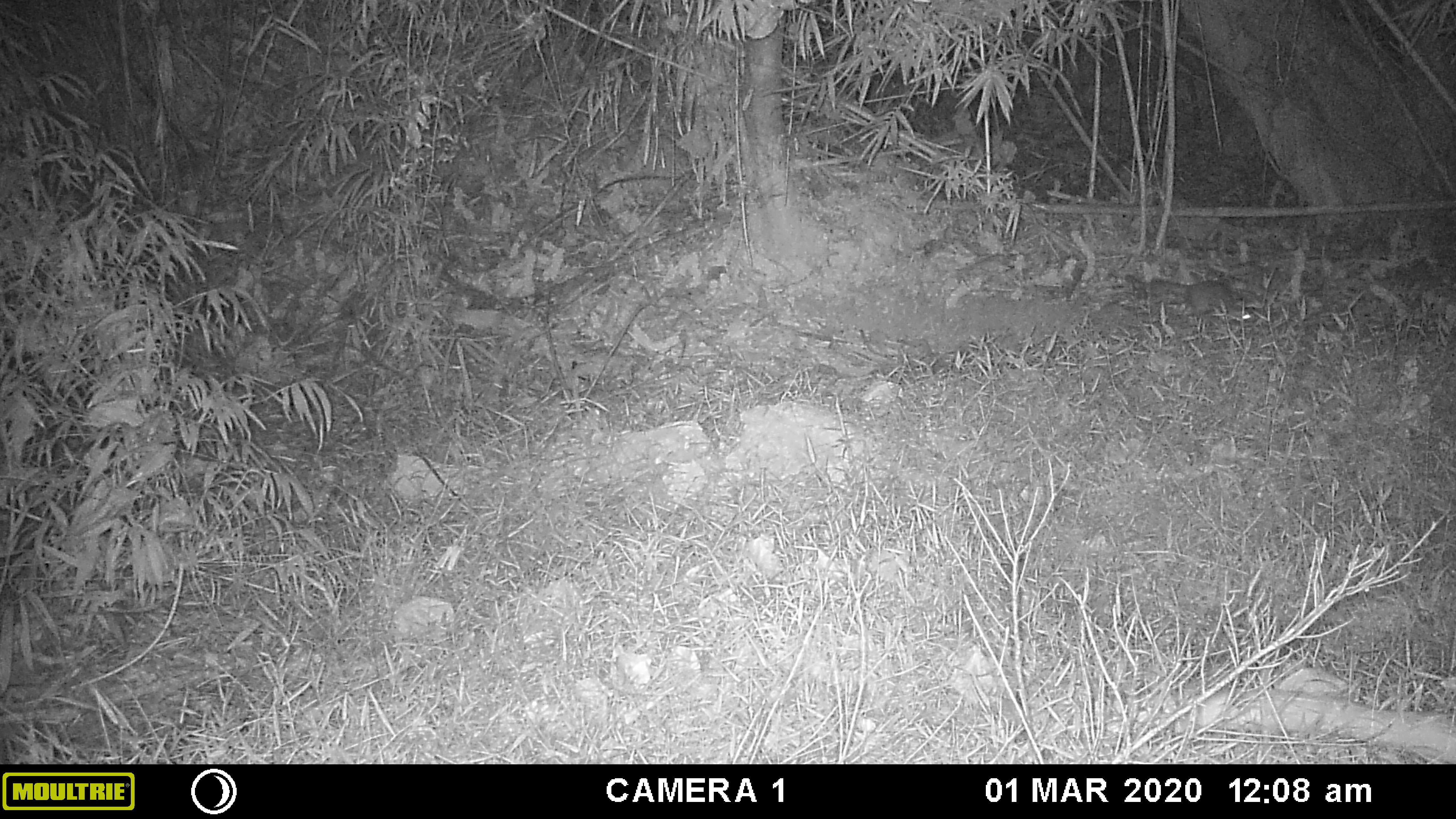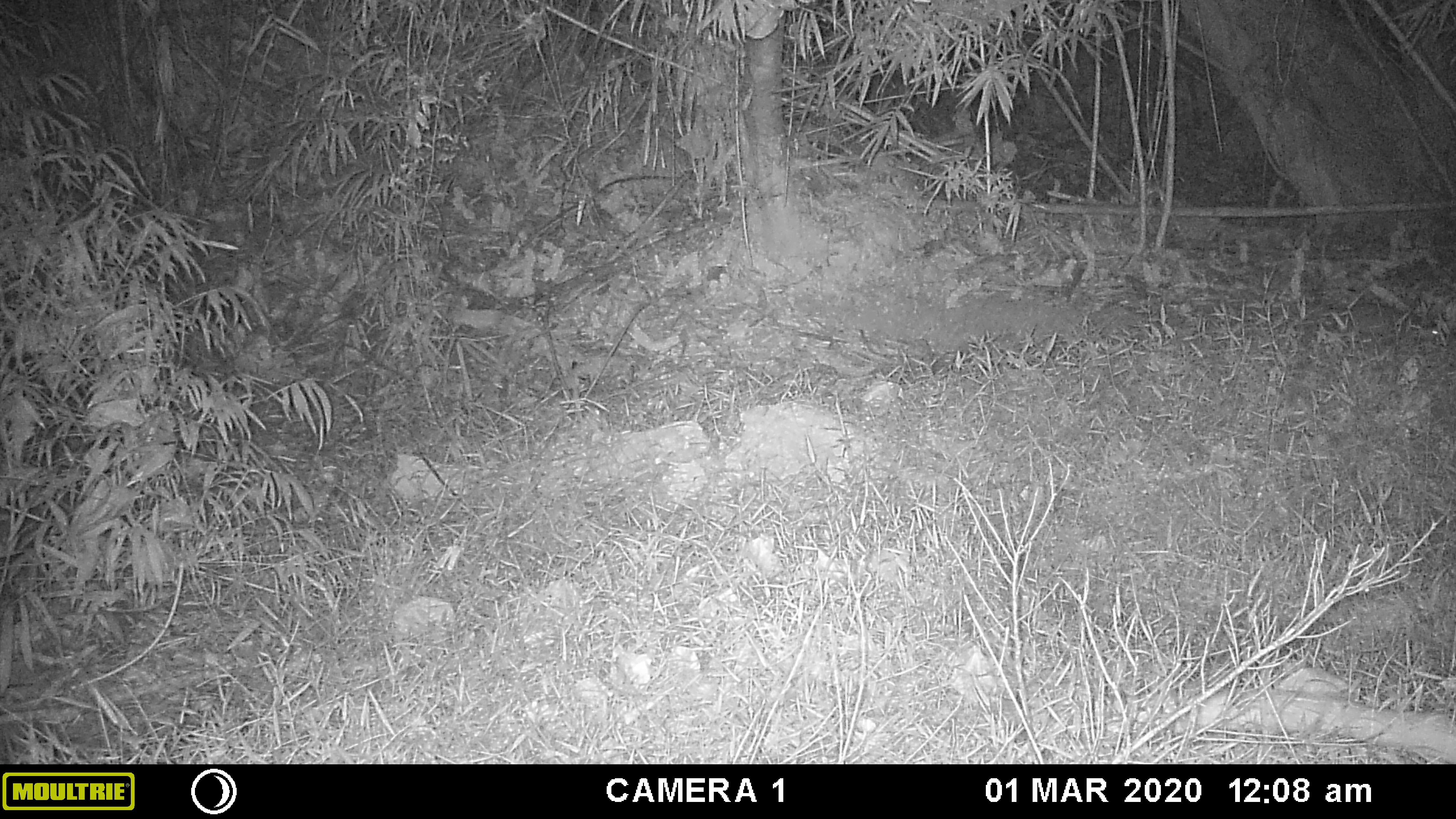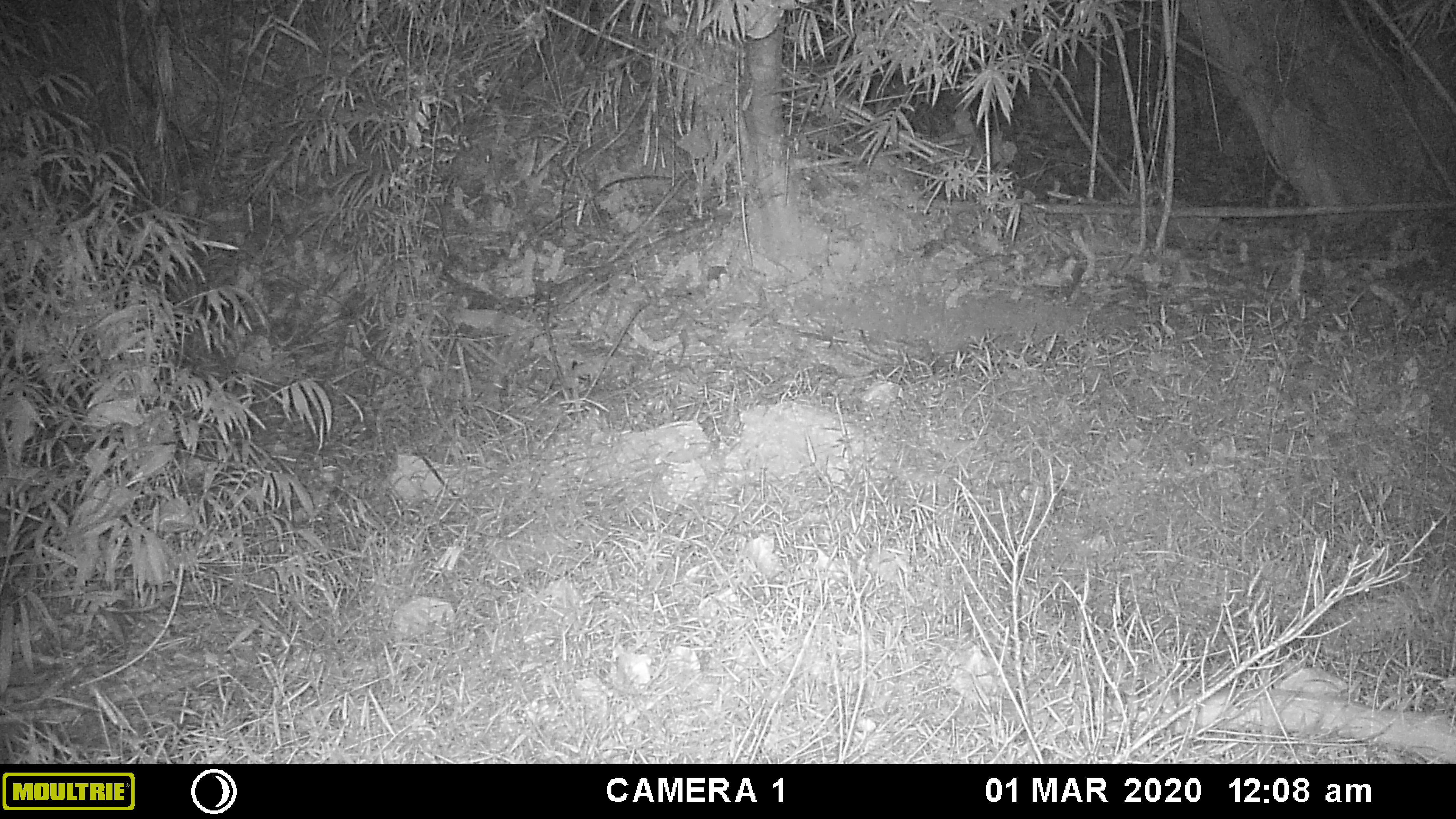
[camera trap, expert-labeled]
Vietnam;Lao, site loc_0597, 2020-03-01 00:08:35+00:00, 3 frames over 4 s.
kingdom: Animalia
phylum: Chordata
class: Mammalia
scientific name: Mammalia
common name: mammal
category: unidentified small mammal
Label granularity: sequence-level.